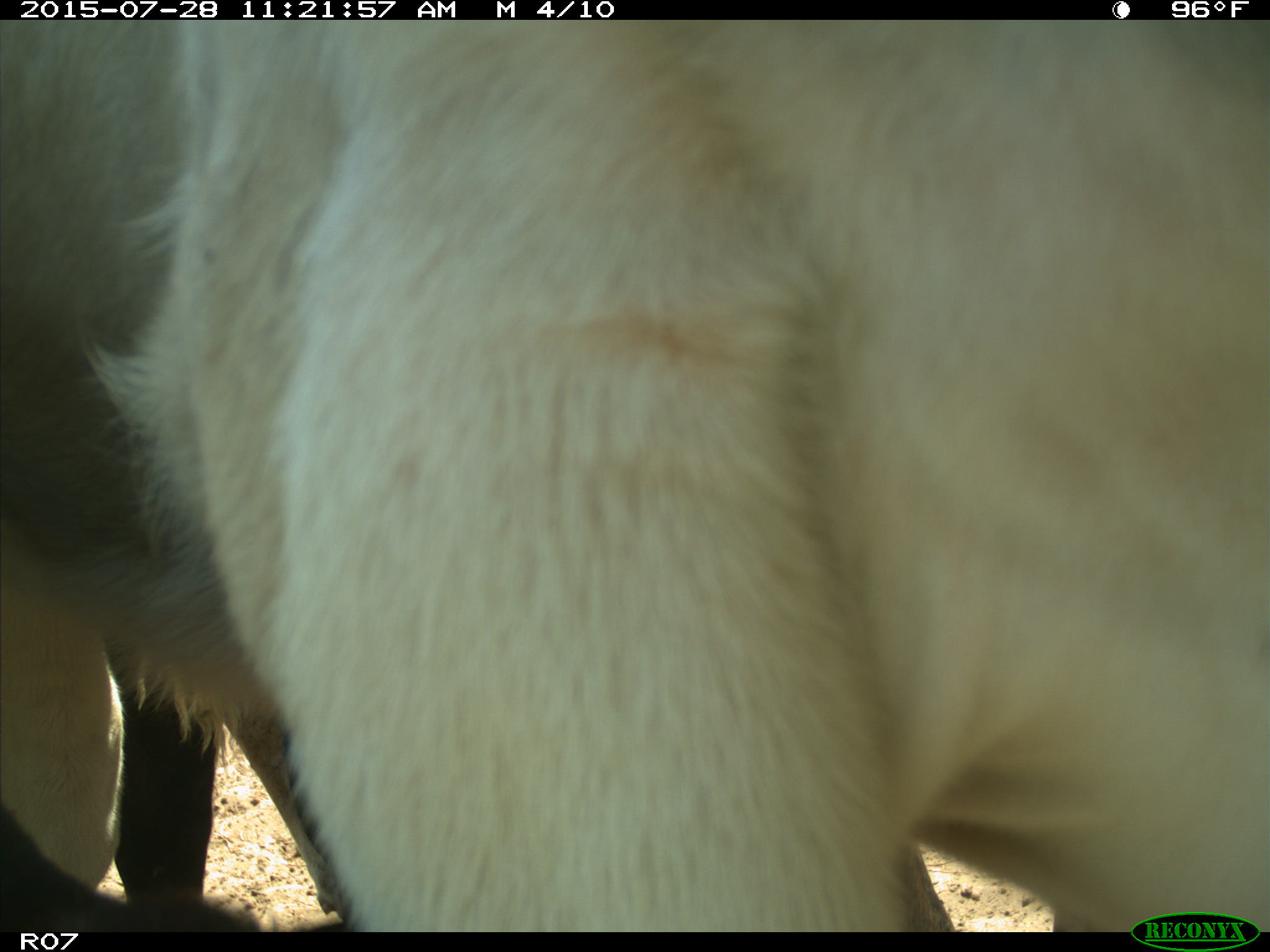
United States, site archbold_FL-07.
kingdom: Animalia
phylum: Chordata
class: Mammalia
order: Artiodactyla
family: Bovidae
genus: Bos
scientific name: Bos taurus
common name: domestic cow